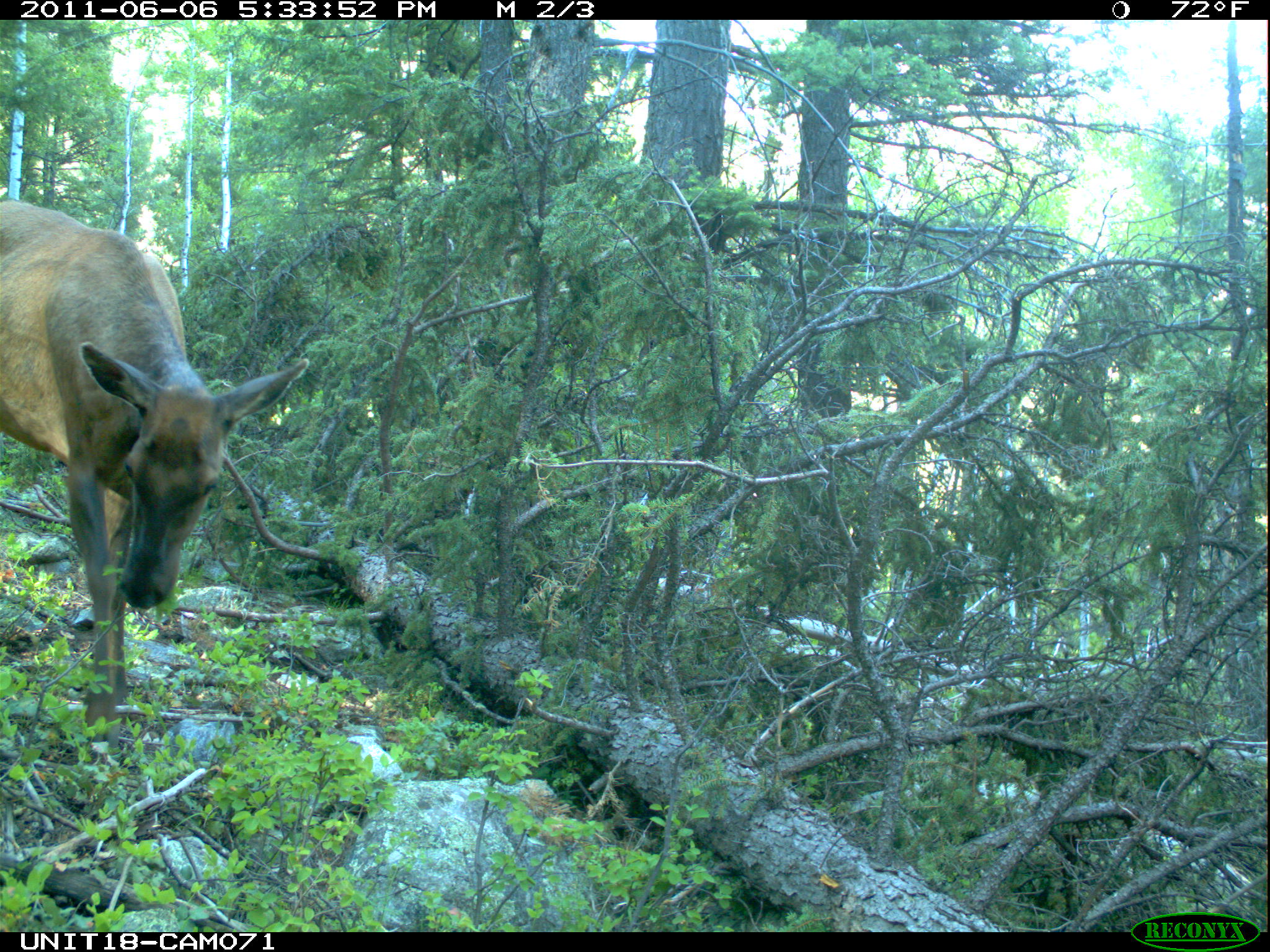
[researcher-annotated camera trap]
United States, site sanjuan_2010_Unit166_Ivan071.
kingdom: Animalia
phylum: Chordata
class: Mammalia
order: Artiodactyla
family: Cervidae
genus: Cervus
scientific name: Cervus elaphus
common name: red deer